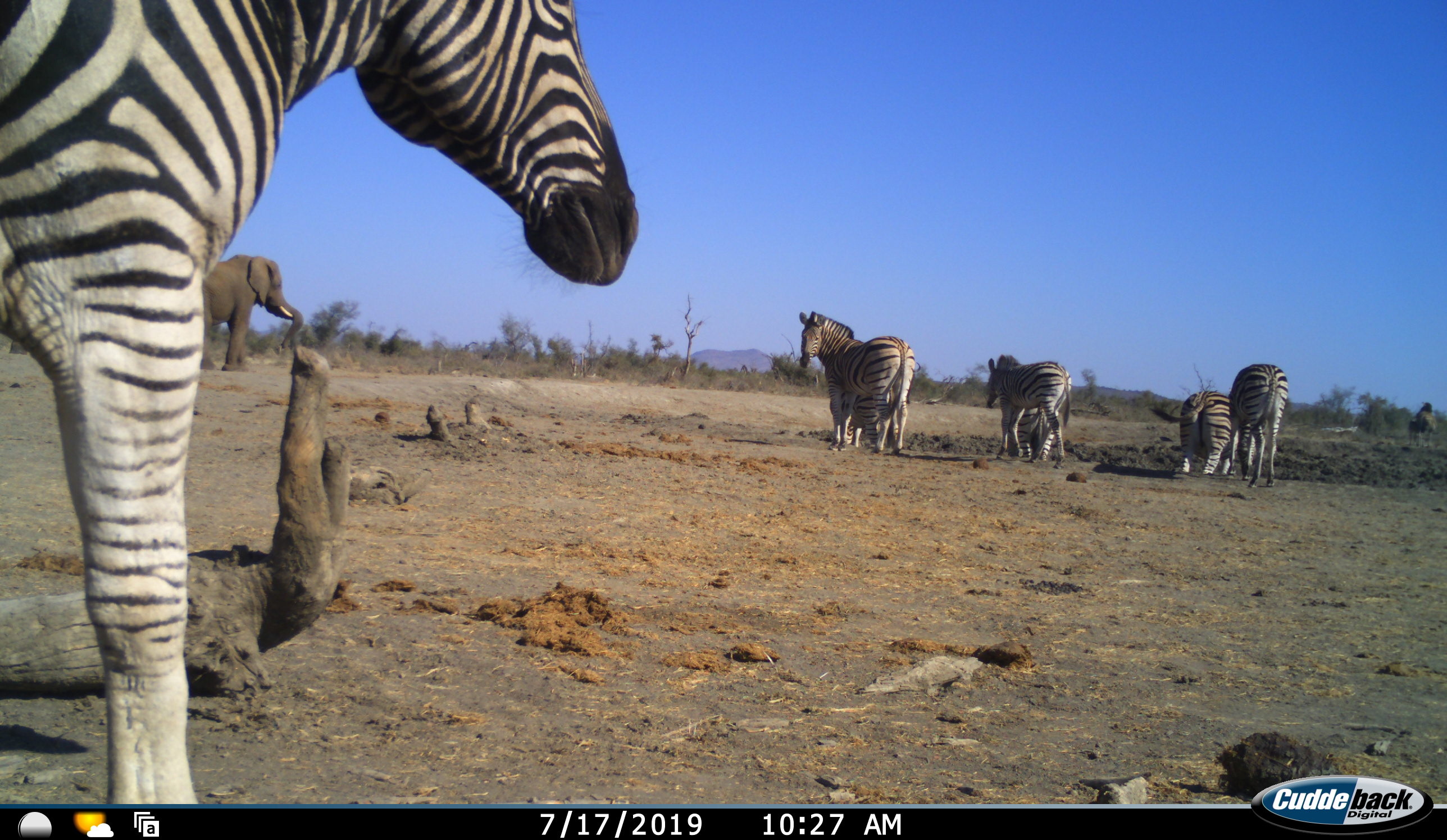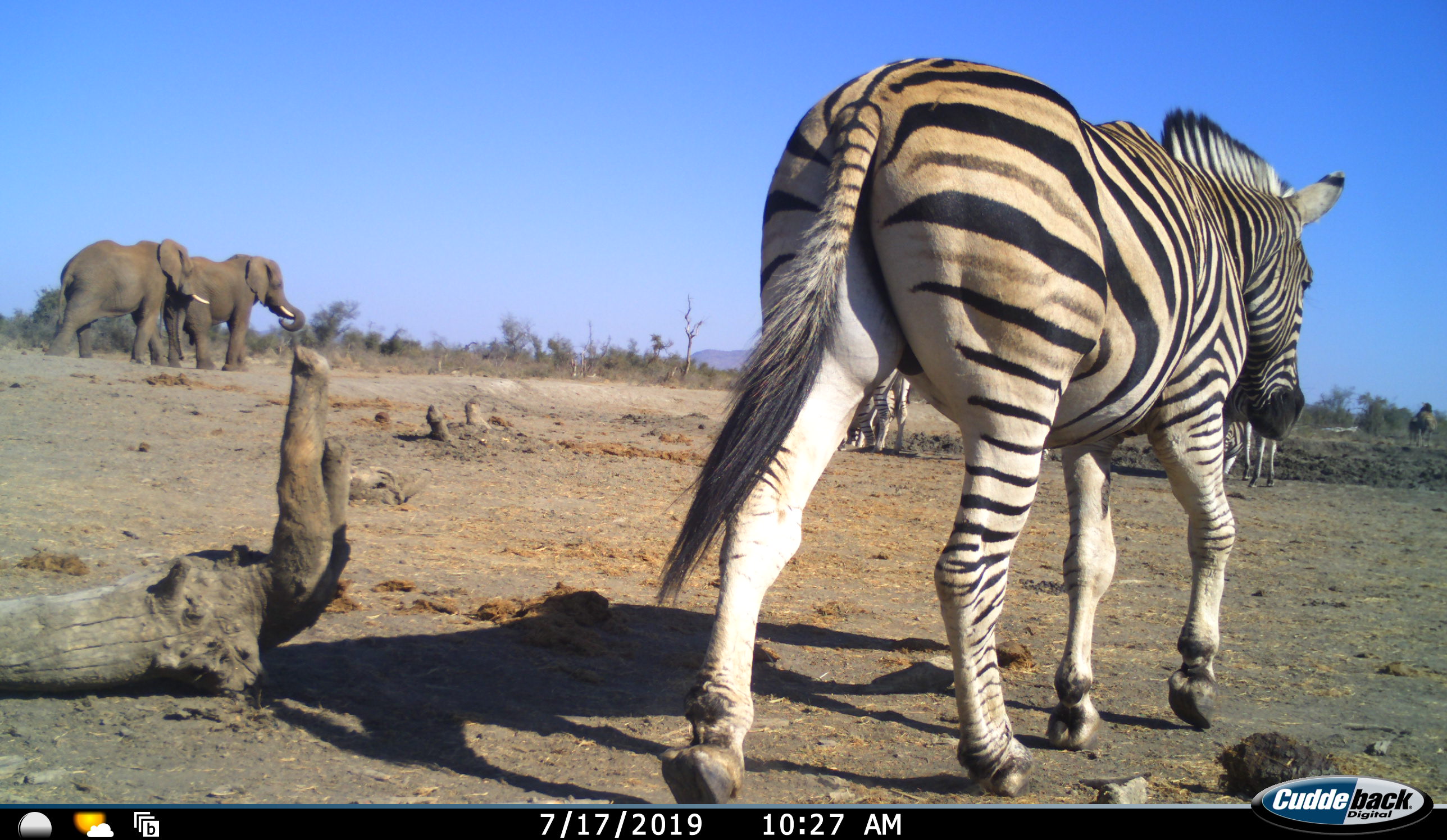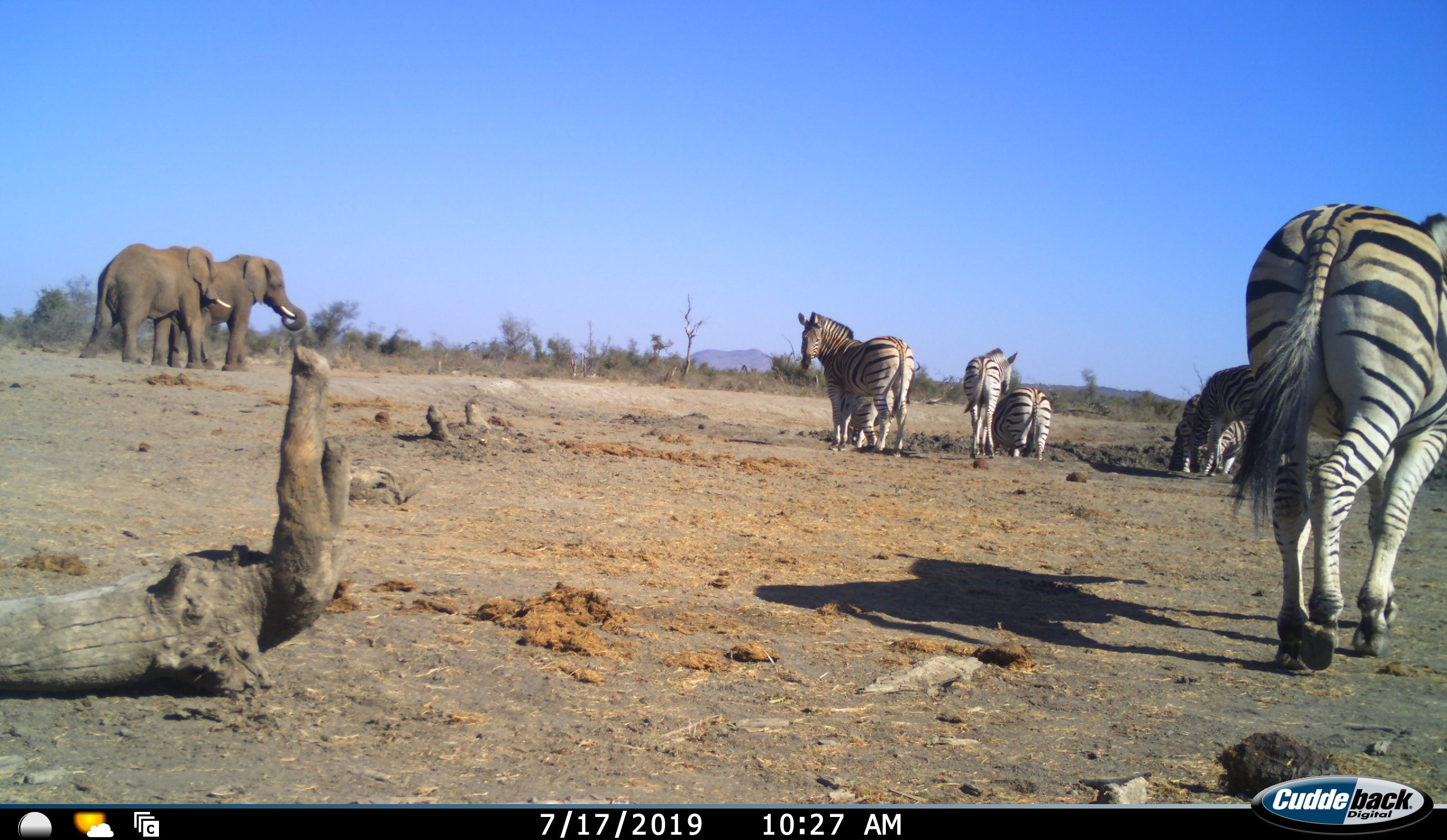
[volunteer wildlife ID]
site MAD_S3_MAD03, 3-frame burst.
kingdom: Animalia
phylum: Chordata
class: Mammalia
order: Proboscidea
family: Elephantidae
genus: Loxodonta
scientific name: Loxodonta africana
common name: african bush elephant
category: elephant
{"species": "elephant (african bush elephant) (Loxodonta africana)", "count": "2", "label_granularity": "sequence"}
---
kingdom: Animalia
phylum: Chordata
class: Mammalia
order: Perissodactyla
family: Equidae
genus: Equus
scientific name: Equus quagga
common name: plains zebra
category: zebraplains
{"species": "zebraplains (plains zebra) (Equus quagga)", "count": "7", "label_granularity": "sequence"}